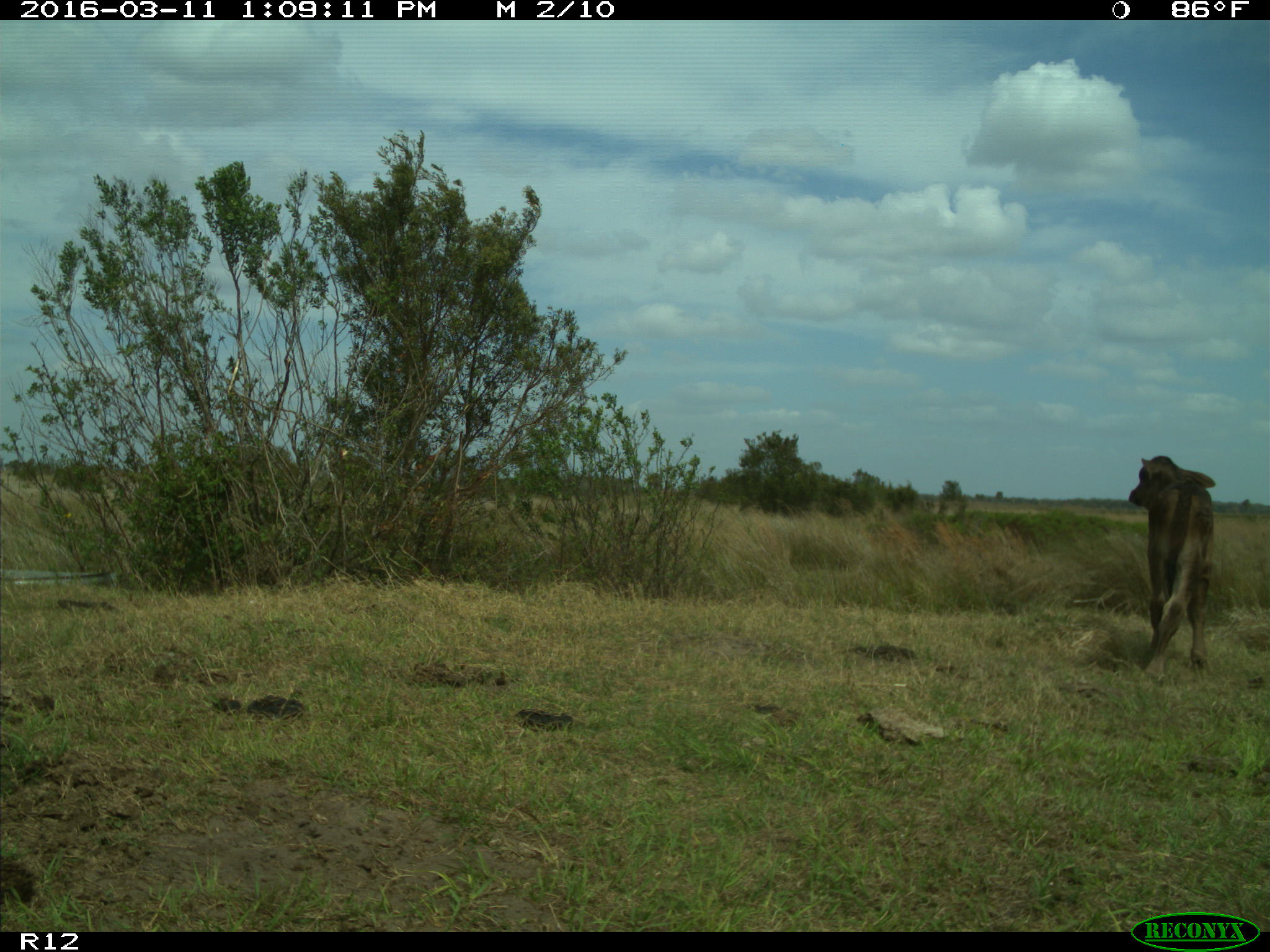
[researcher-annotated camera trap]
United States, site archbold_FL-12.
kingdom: Animalia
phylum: Chordata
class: Mammalia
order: Artiodactyla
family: Bovidae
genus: Bos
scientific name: Bos taurus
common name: domestic cow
Bos taurus (domestic cow).